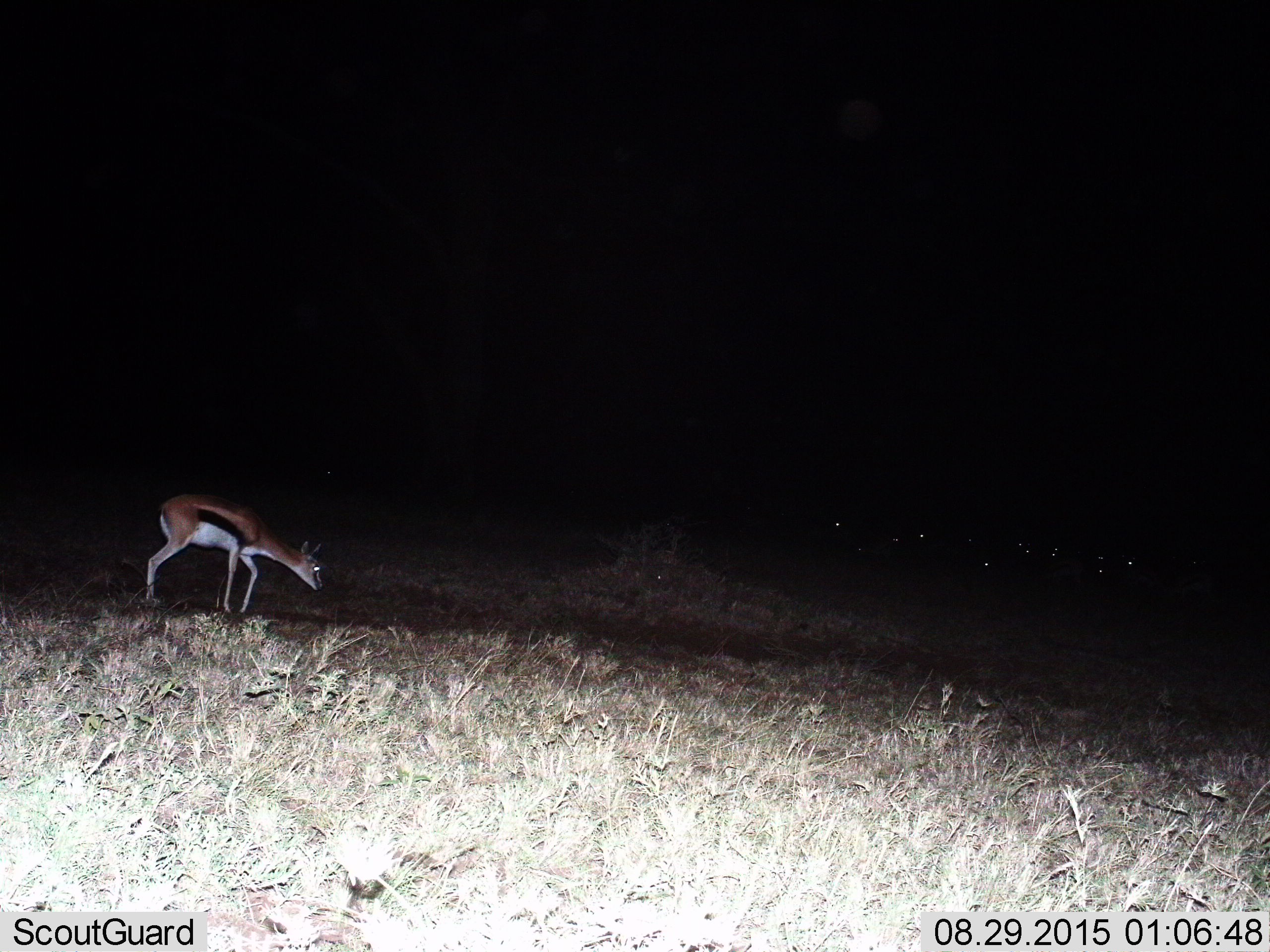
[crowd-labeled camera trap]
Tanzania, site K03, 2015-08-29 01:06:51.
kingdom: Animalia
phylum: Chordata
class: Mammalia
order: Artiodactyla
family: Bovidae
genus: Eudorcas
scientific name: Eudorcas thomsonii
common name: thomson's gazelle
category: gazellethomsons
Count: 1.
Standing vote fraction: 70%.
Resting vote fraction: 0%.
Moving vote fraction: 40%.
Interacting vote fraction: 0%.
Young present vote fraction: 0%.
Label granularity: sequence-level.